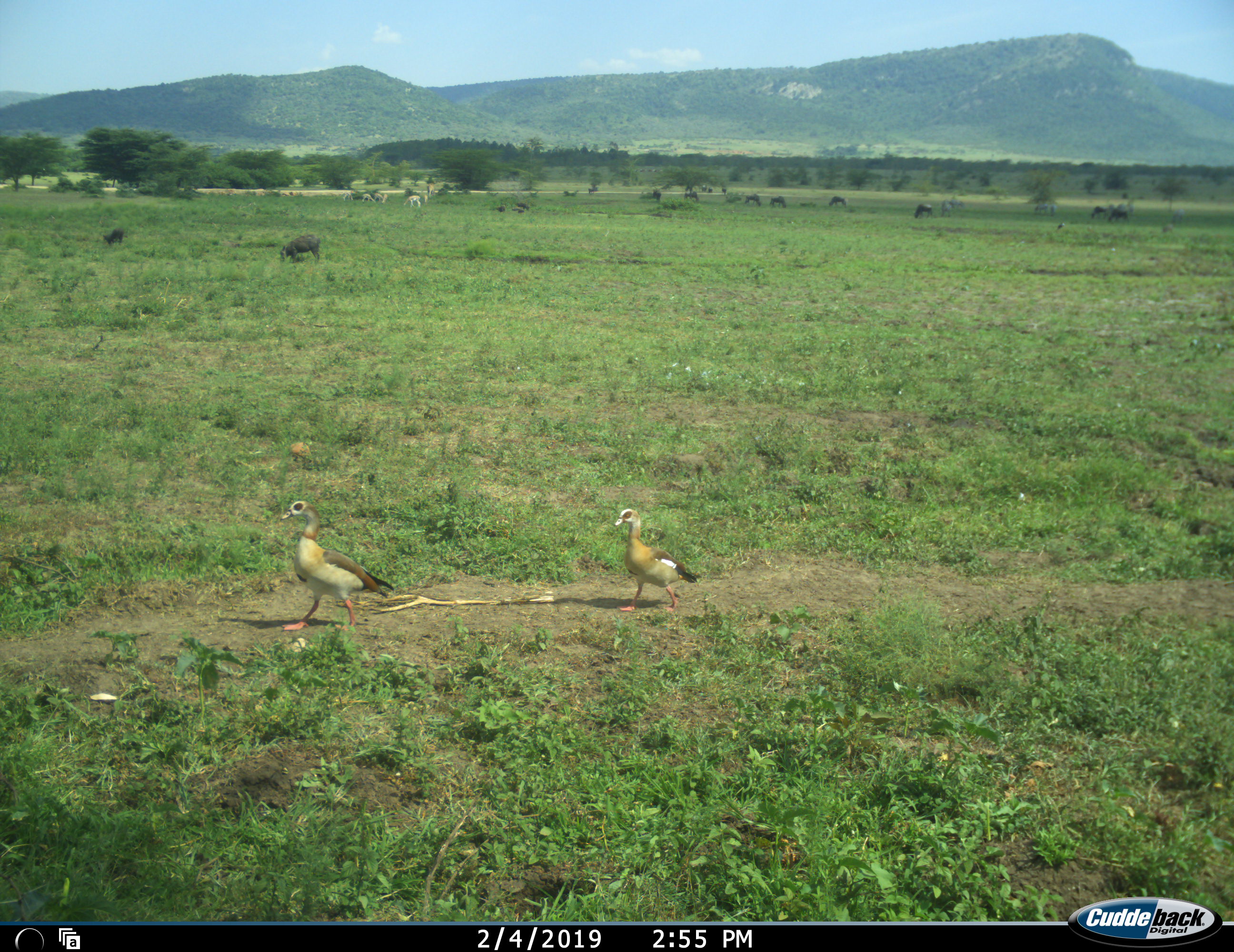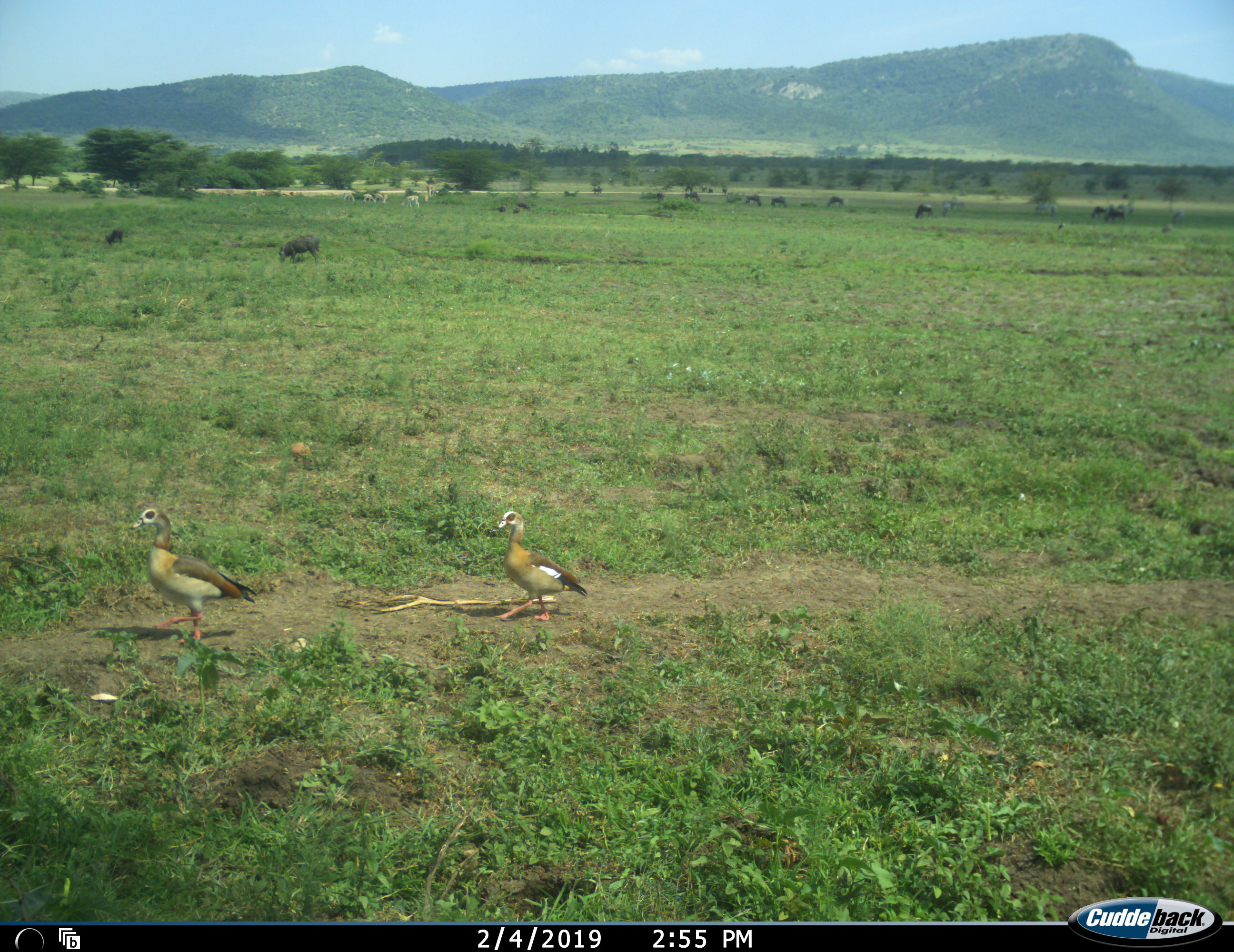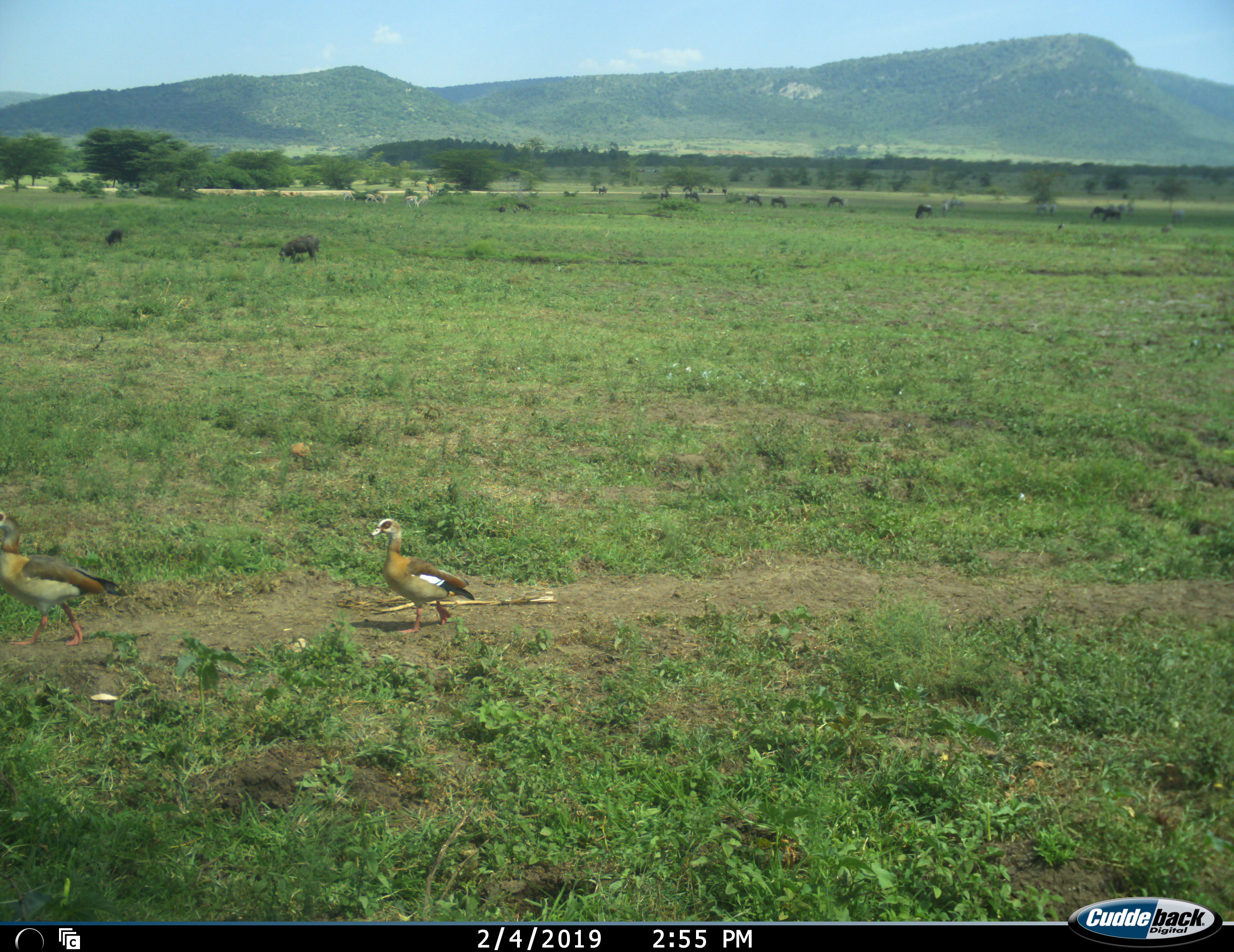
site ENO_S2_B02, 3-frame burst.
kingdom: Animalia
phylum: Chordata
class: Aves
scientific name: Aves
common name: bird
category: birdother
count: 2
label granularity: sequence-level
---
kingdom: Animalia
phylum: Chordata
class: Mammalia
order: Artiodactyla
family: Suidae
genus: Phacochoerus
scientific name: Phacochoerus africanus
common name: warthog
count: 2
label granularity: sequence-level